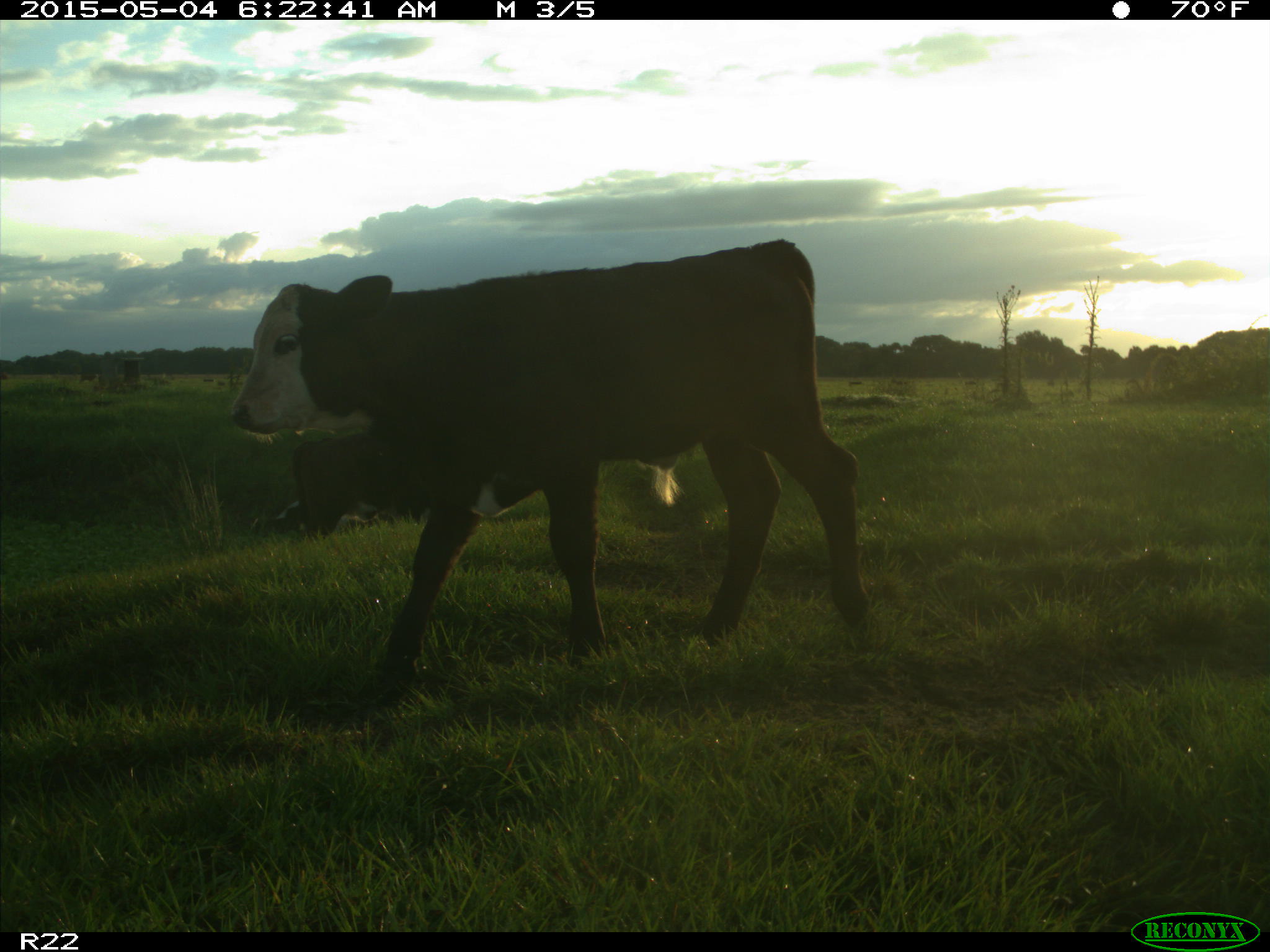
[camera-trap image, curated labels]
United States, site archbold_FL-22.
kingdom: Animalia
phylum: Chordata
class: Mammalia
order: Artiodactyla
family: Bovidae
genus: Bos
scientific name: Bos taurus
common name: domestic cow